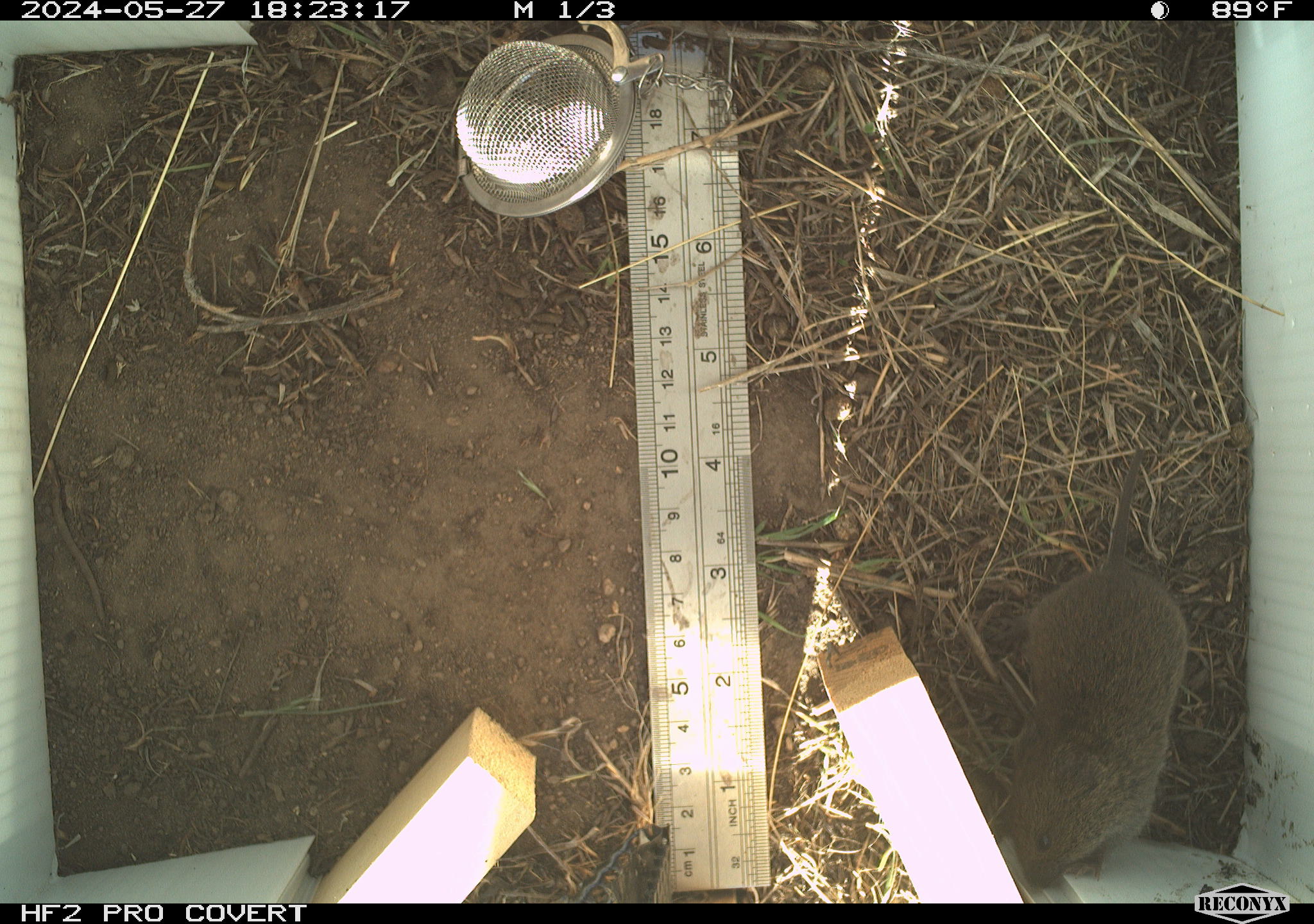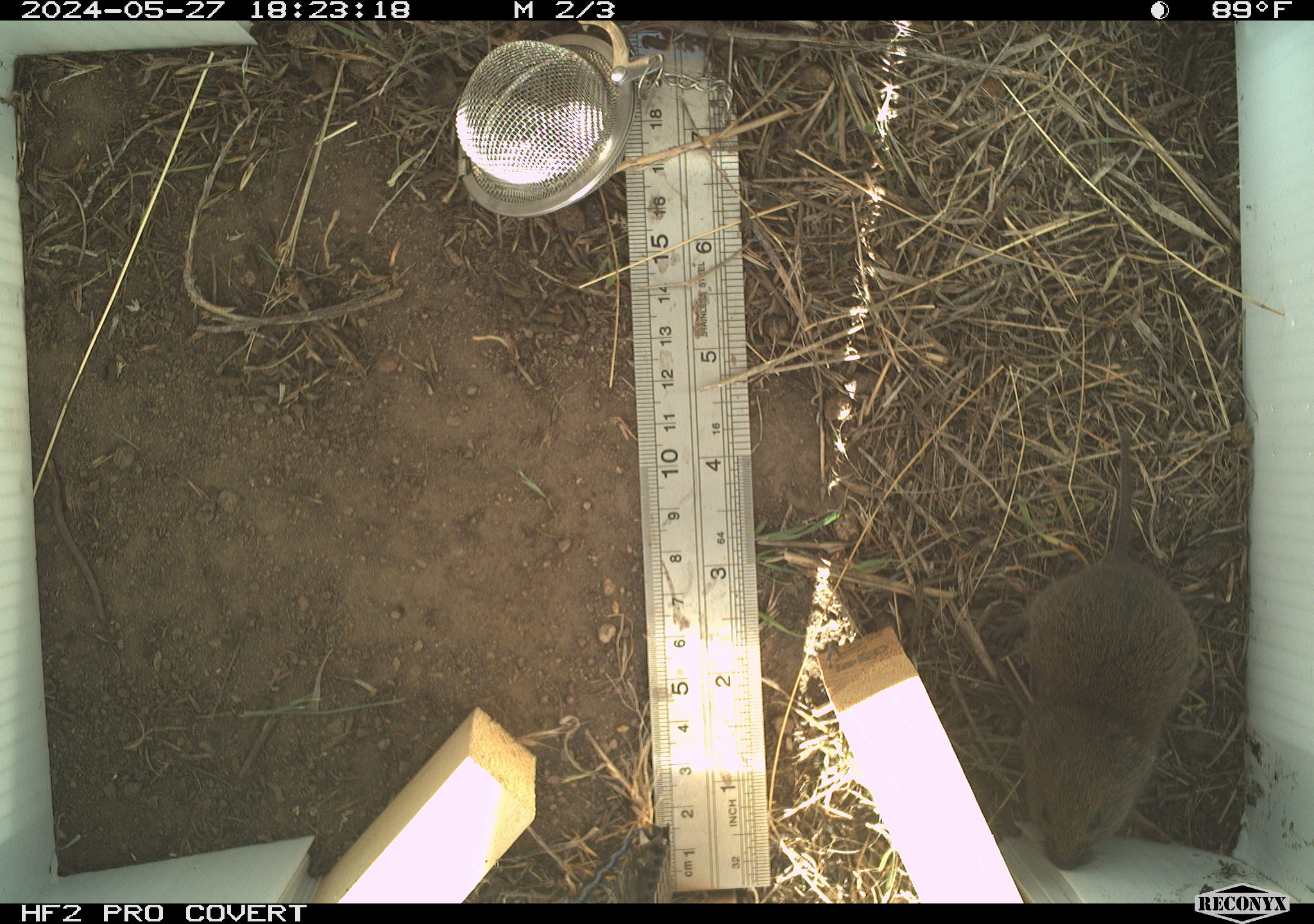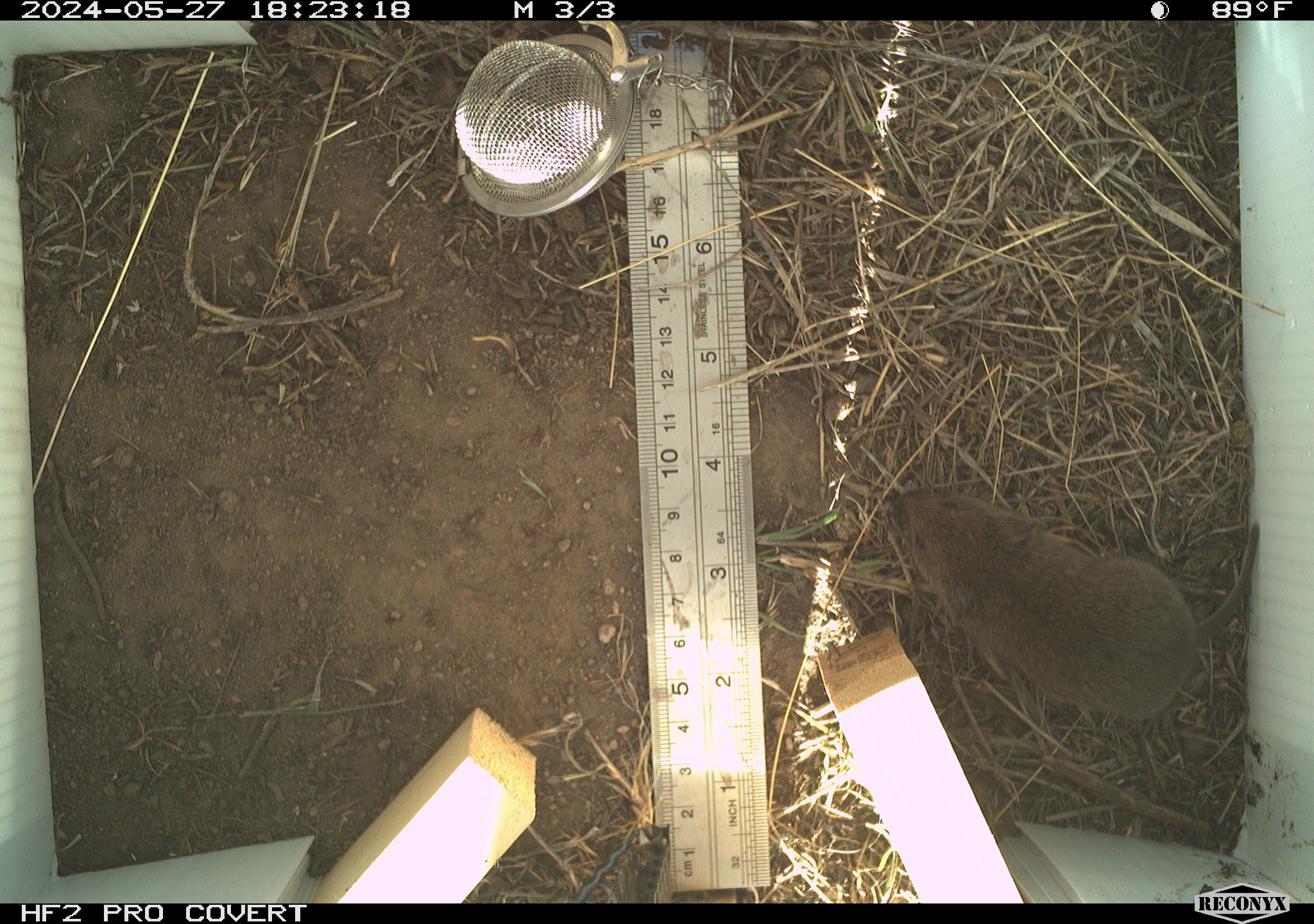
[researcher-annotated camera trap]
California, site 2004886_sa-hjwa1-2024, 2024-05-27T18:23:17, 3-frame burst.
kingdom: Animalia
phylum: Chordata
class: Mammalia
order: Rodentia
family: Cricetidae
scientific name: Cricetidae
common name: hamsters, voles, lemmings, and allies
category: cricetidae family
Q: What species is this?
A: Cricetidae family (hamsters, voles, lemmings, and allies) (Cricetidae).